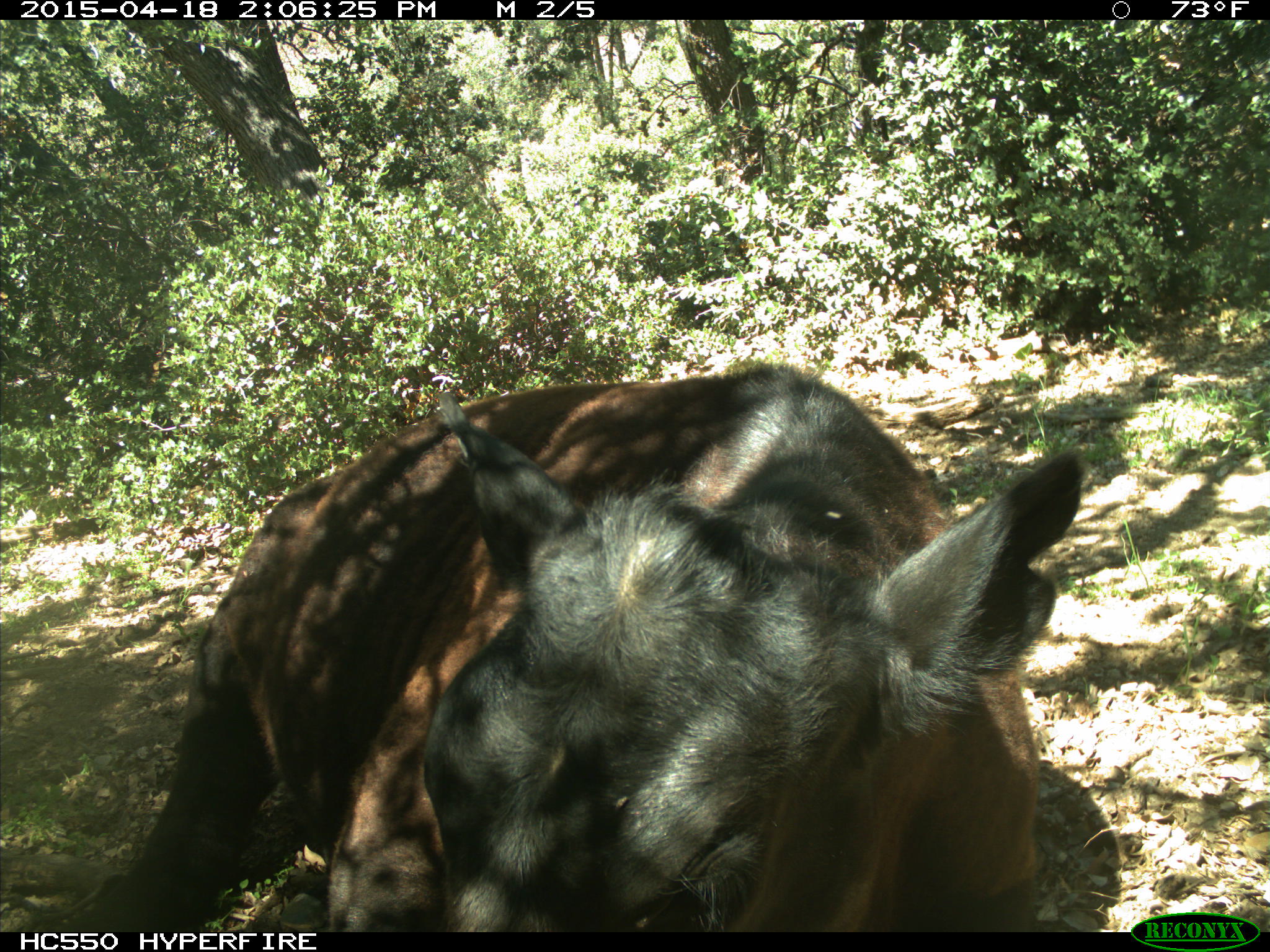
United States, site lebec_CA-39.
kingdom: Animalia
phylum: Chordata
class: Mammalia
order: Artiodactyla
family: Bovidae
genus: Bos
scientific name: Bos taurus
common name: domestic cow